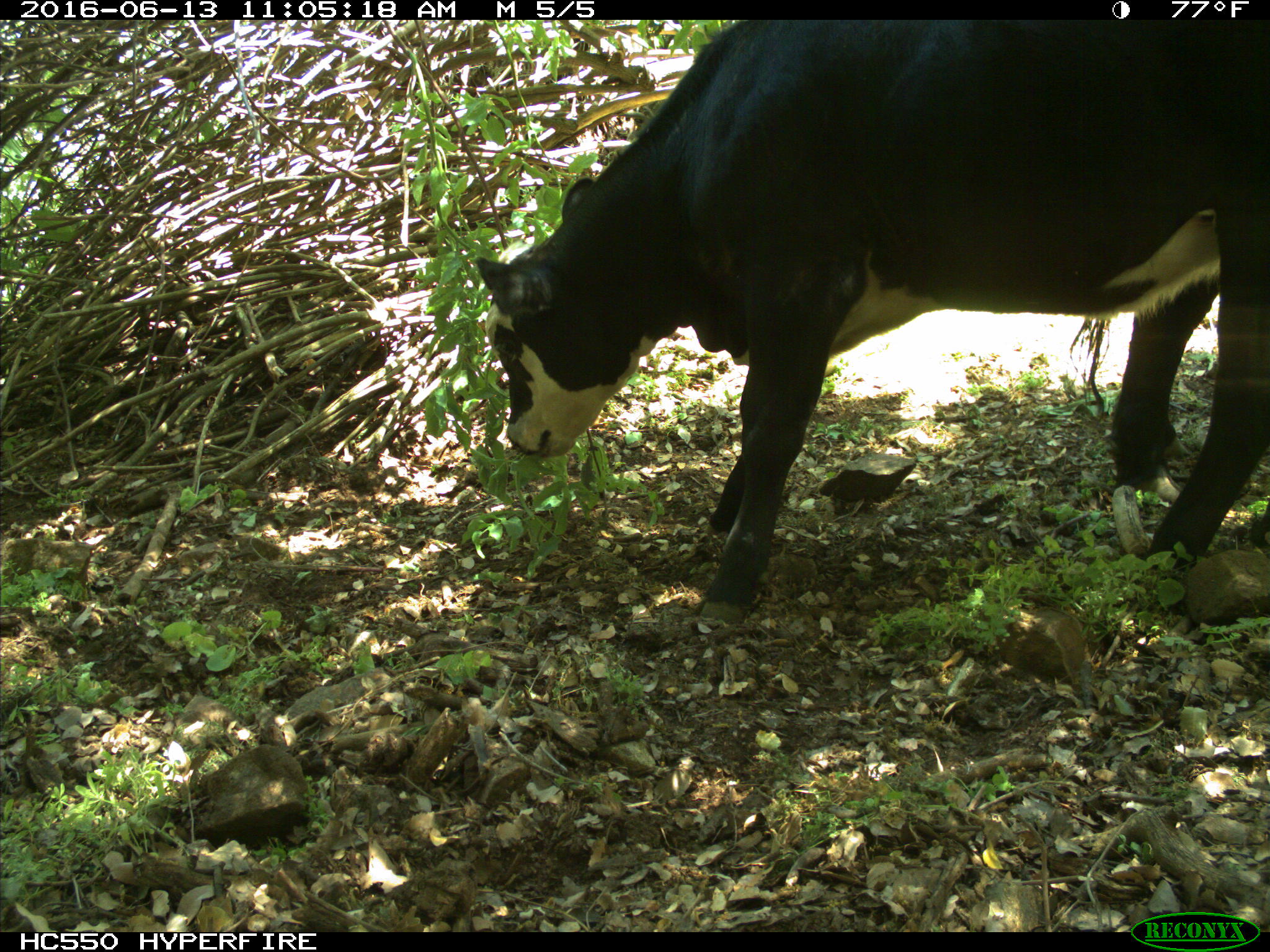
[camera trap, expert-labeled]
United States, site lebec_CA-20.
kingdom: Animalia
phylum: Chordata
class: Mammalia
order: Artiodactyla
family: Bovidae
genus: Bos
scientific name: Bos taurus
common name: domestic cow